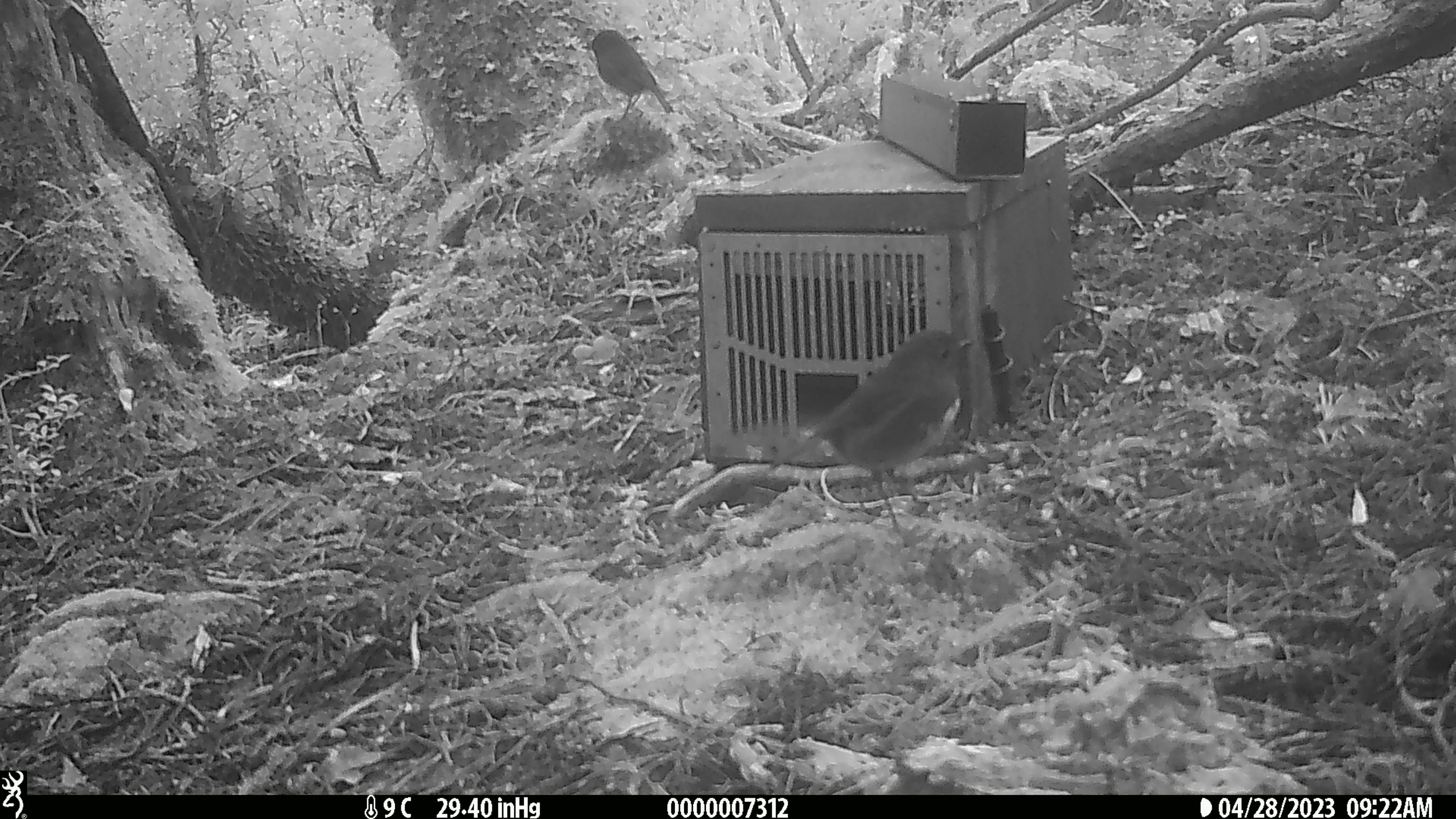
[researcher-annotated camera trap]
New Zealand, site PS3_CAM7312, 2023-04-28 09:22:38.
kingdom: Animalia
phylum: Chordata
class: Aves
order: Passeriformes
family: Petroicidae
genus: Petroica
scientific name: Petroica australis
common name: new zealand robin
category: robin